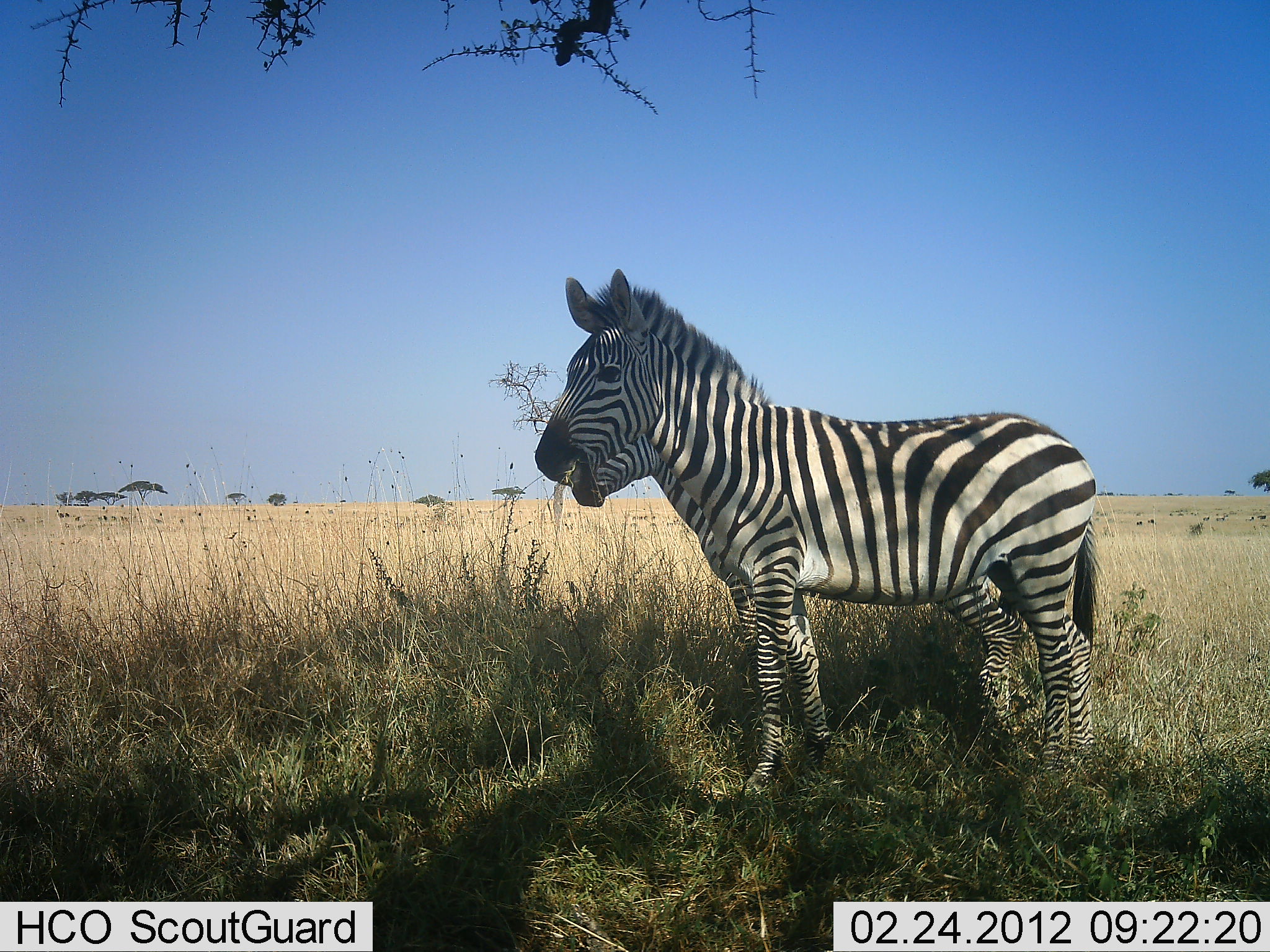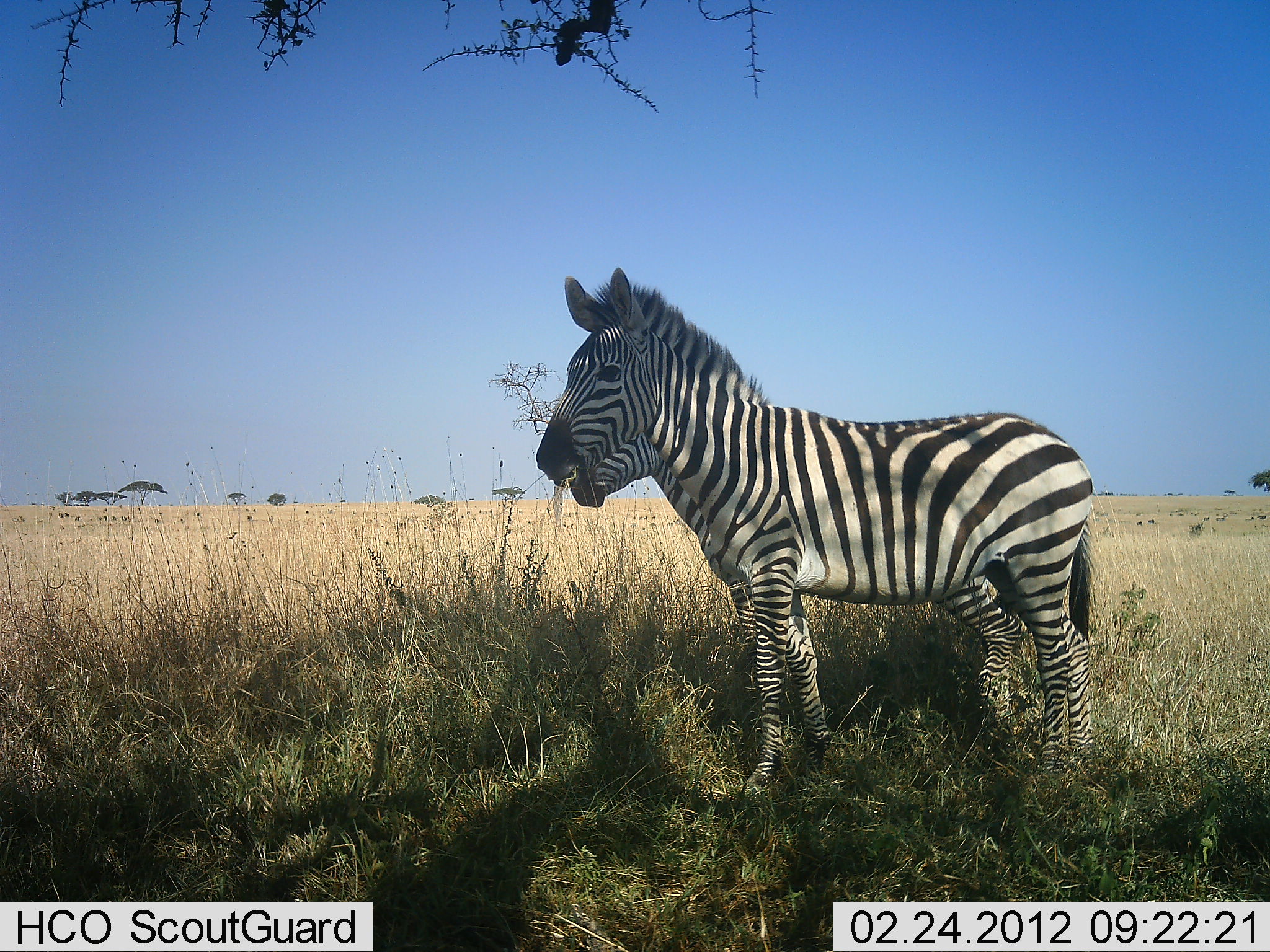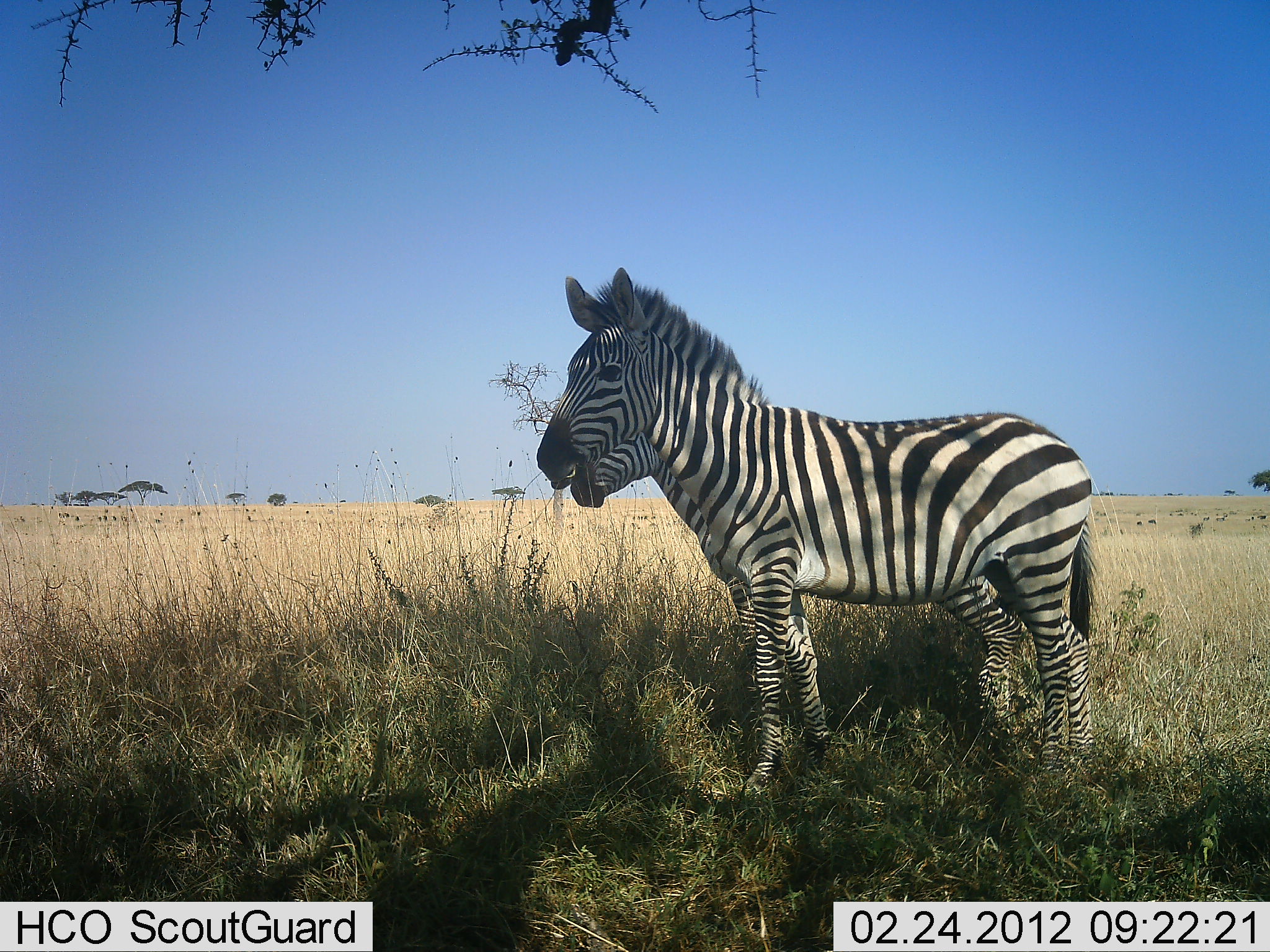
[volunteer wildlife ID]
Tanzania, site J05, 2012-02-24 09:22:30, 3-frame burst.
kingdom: Animalia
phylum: Chordata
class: Mammalia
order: Perissodactyla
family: Equidae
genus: Equus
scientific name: Equus quagga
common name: plains zebra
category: zebra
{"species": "zebra (plains zebra) (Equus quagga)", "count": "2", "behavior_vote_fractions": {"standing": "82%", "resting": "6%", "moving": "0%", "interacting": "0%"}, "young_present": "0%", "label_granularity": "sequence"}